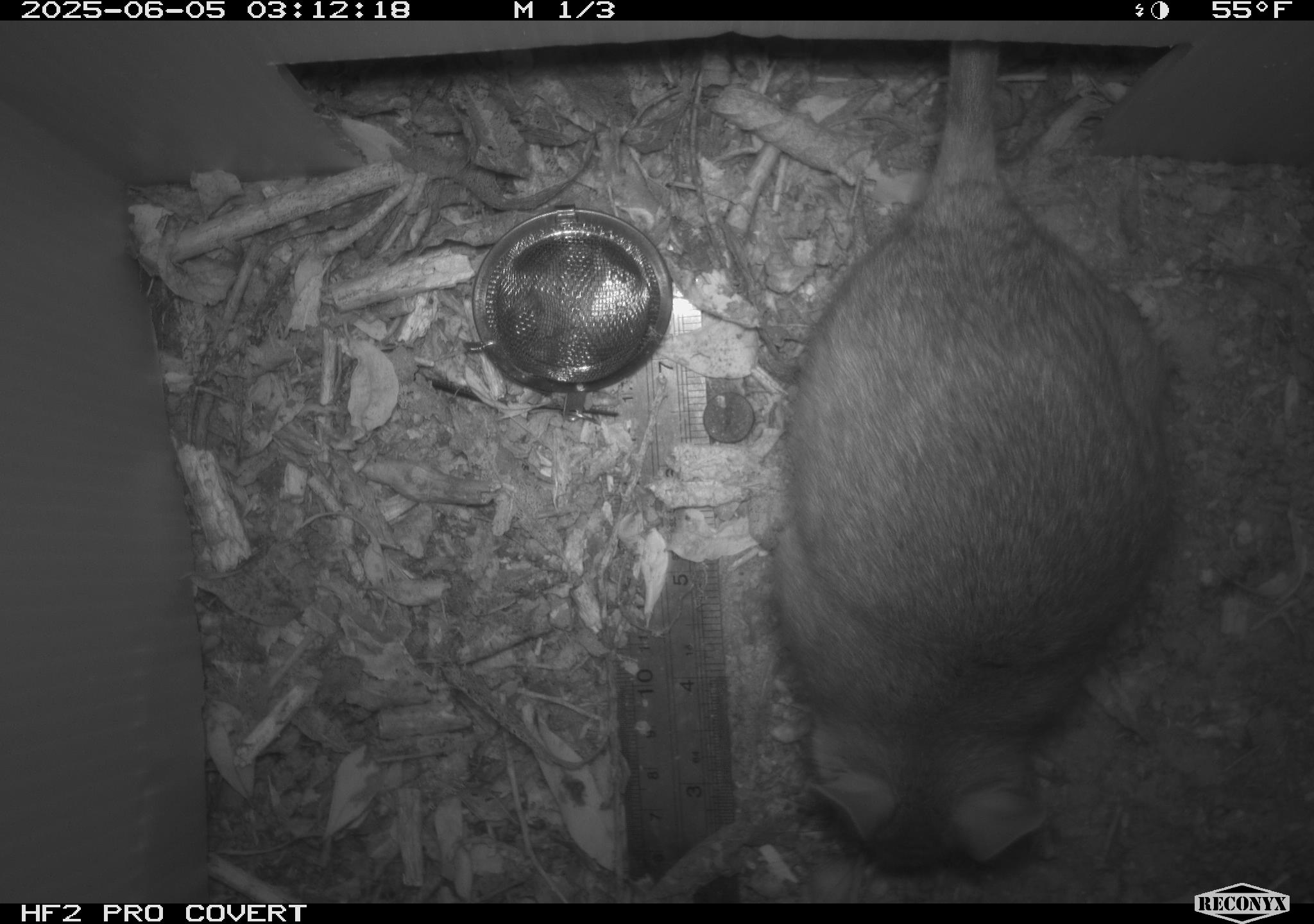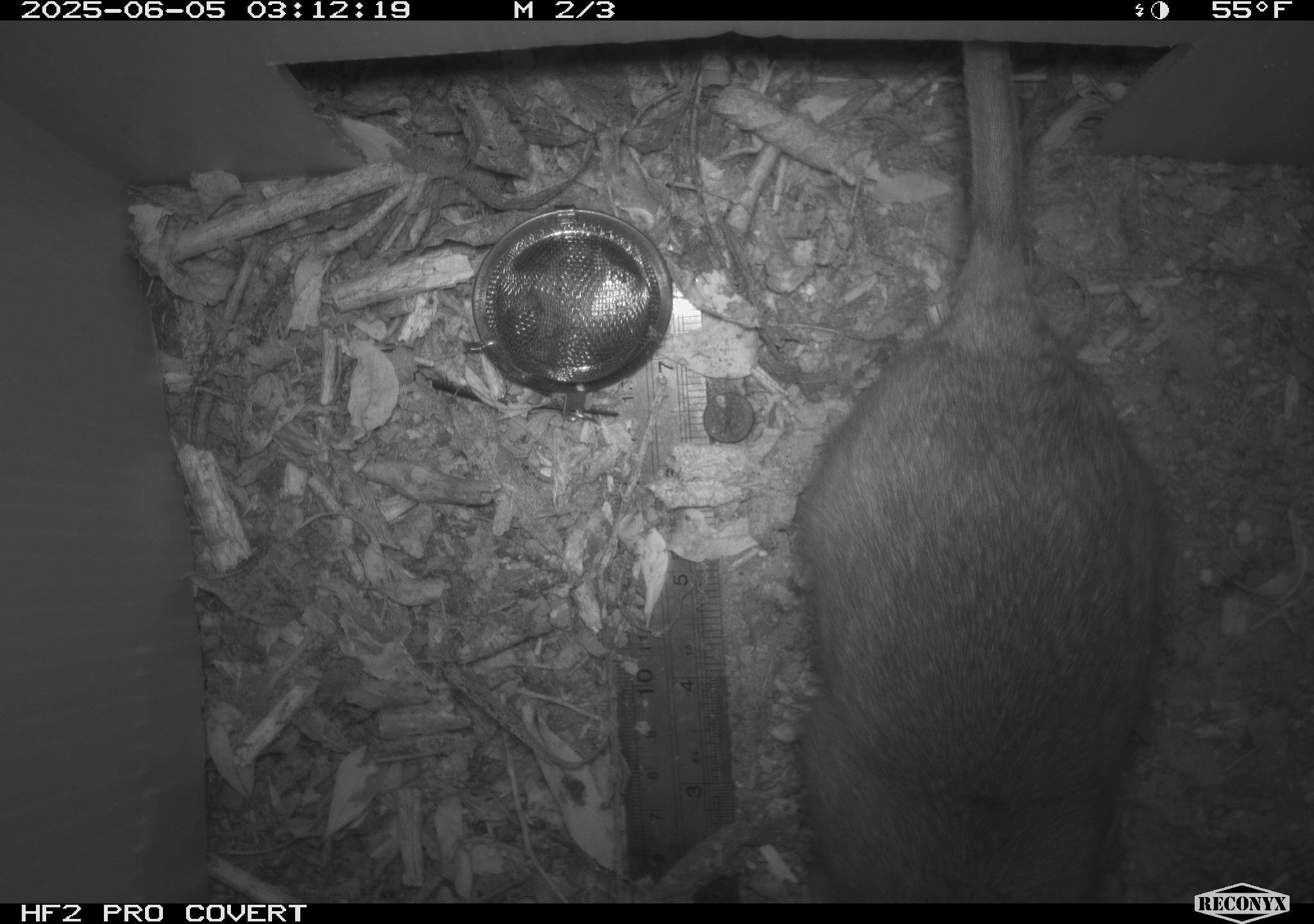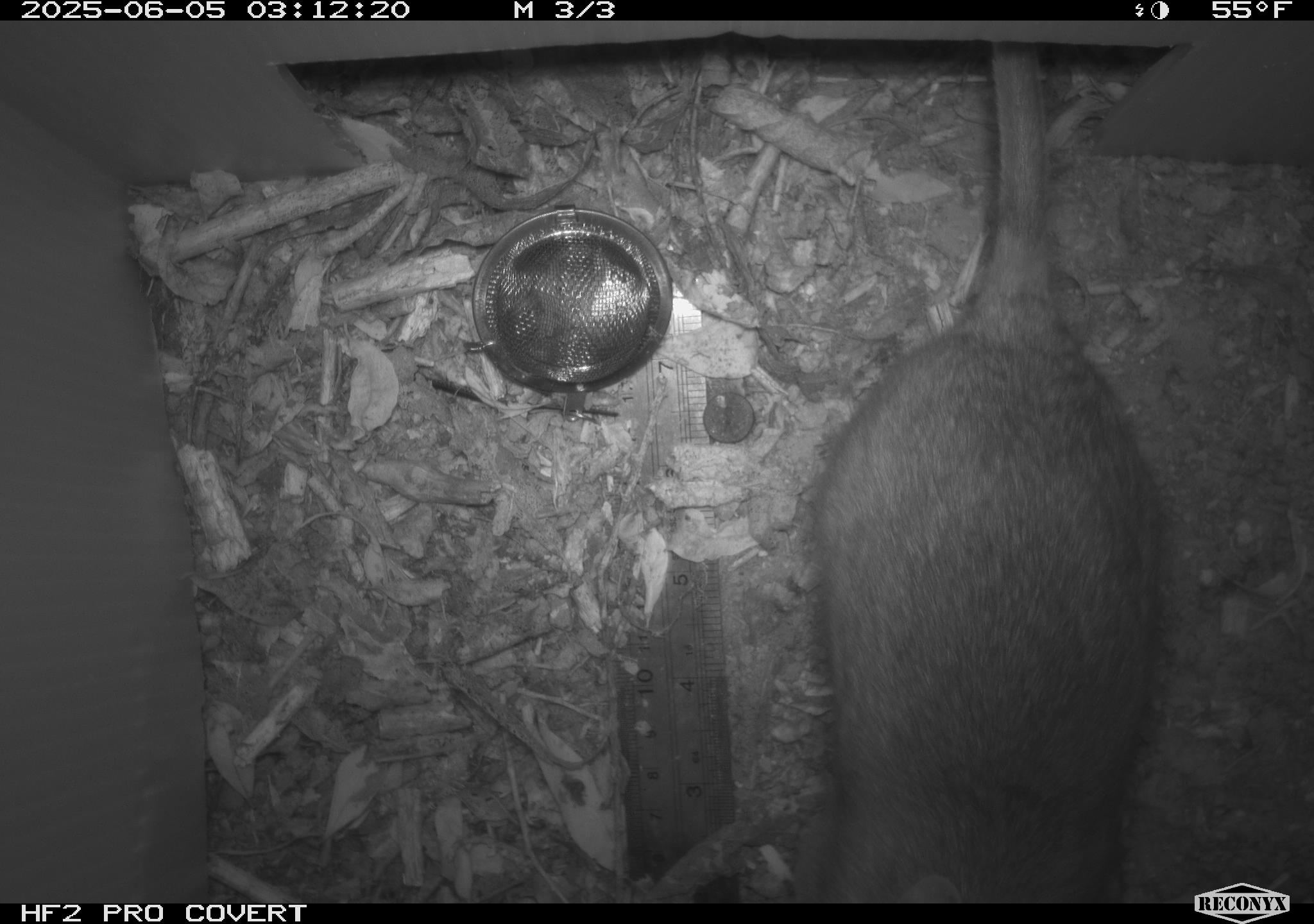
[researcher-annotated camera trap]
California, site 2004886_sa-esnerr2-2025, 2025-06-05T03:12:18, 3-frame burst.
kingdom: Animalia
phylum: Chordata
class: Mammalia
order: Rodentia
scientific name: Rodentia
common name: rodent